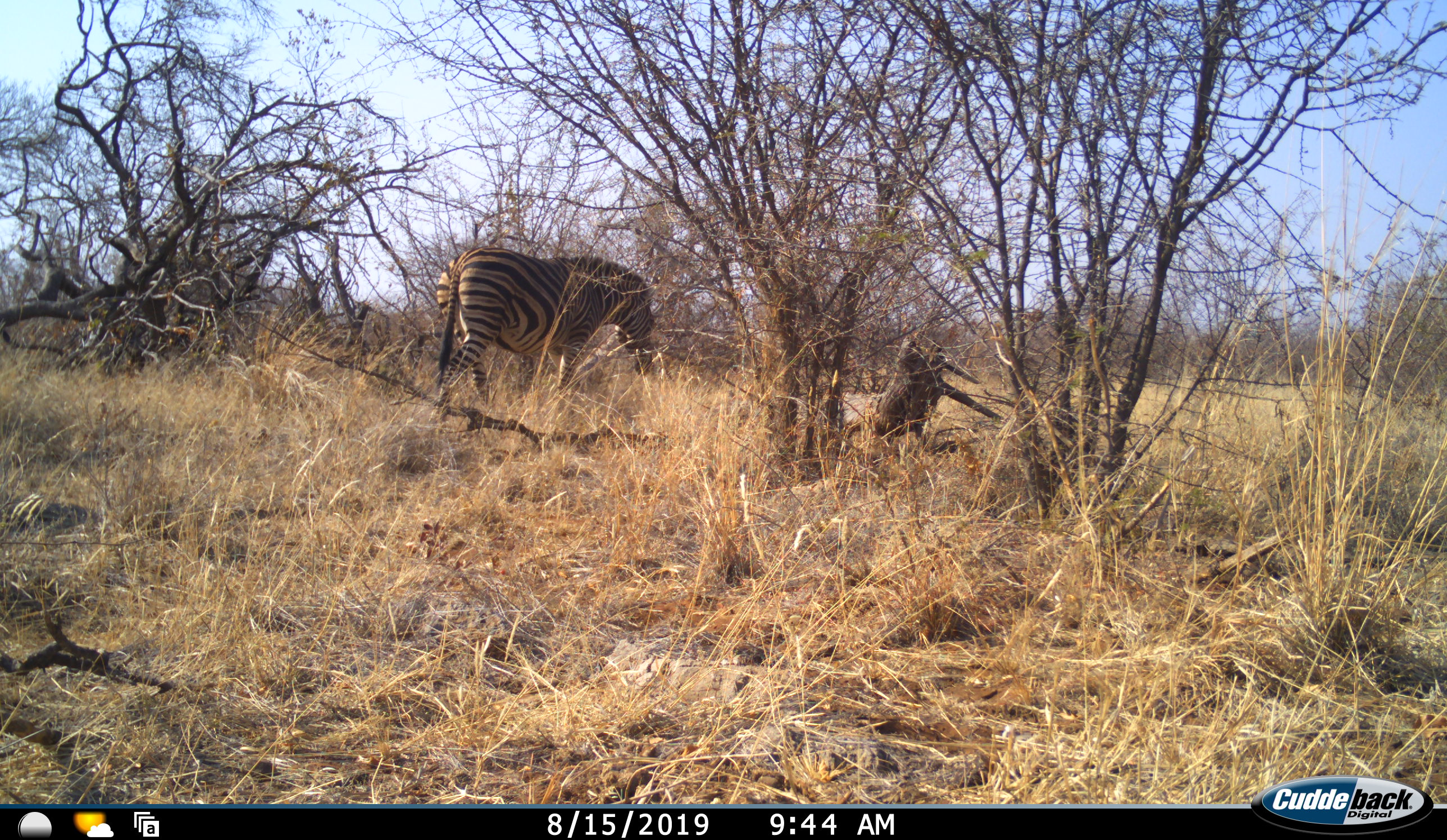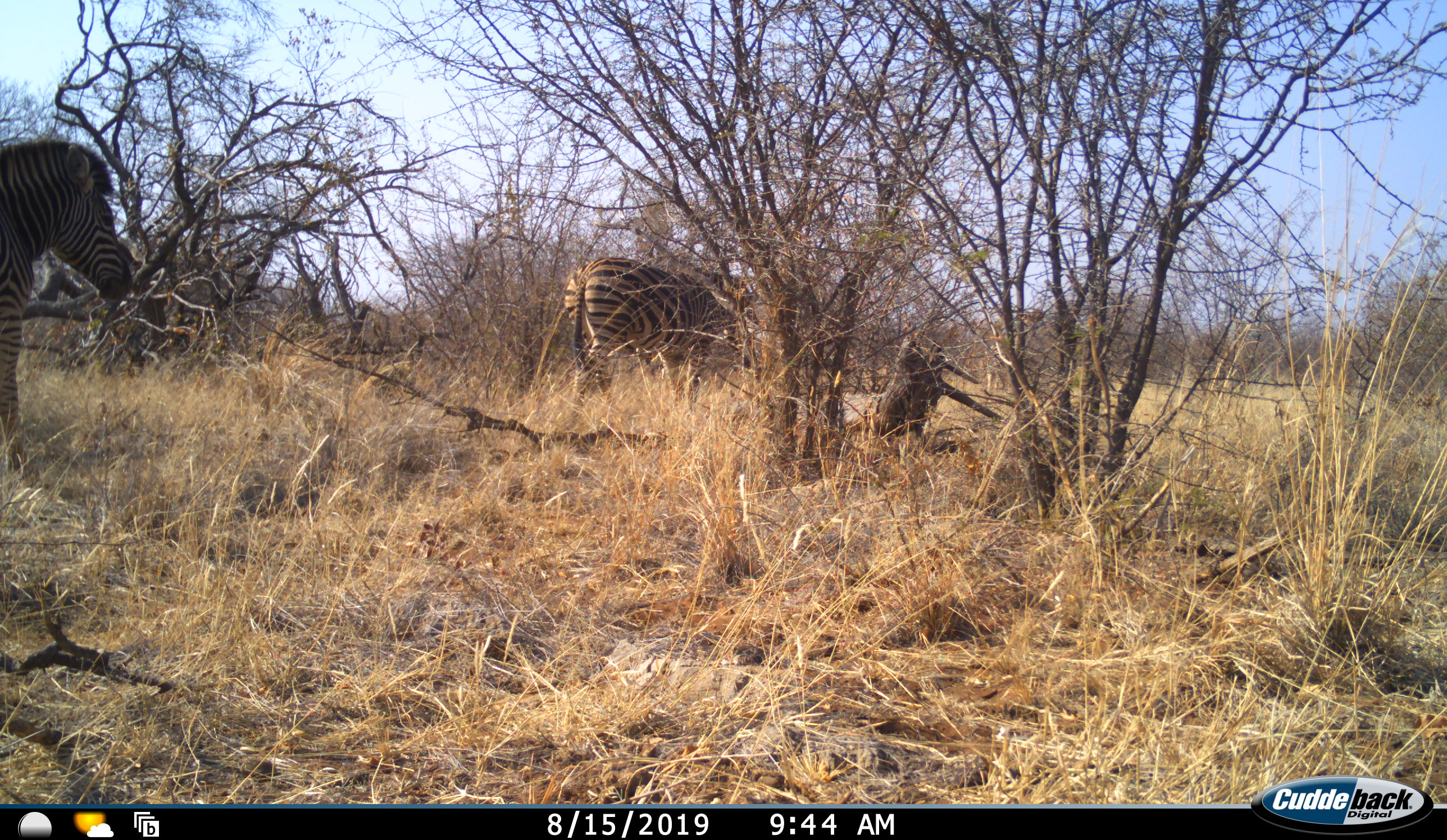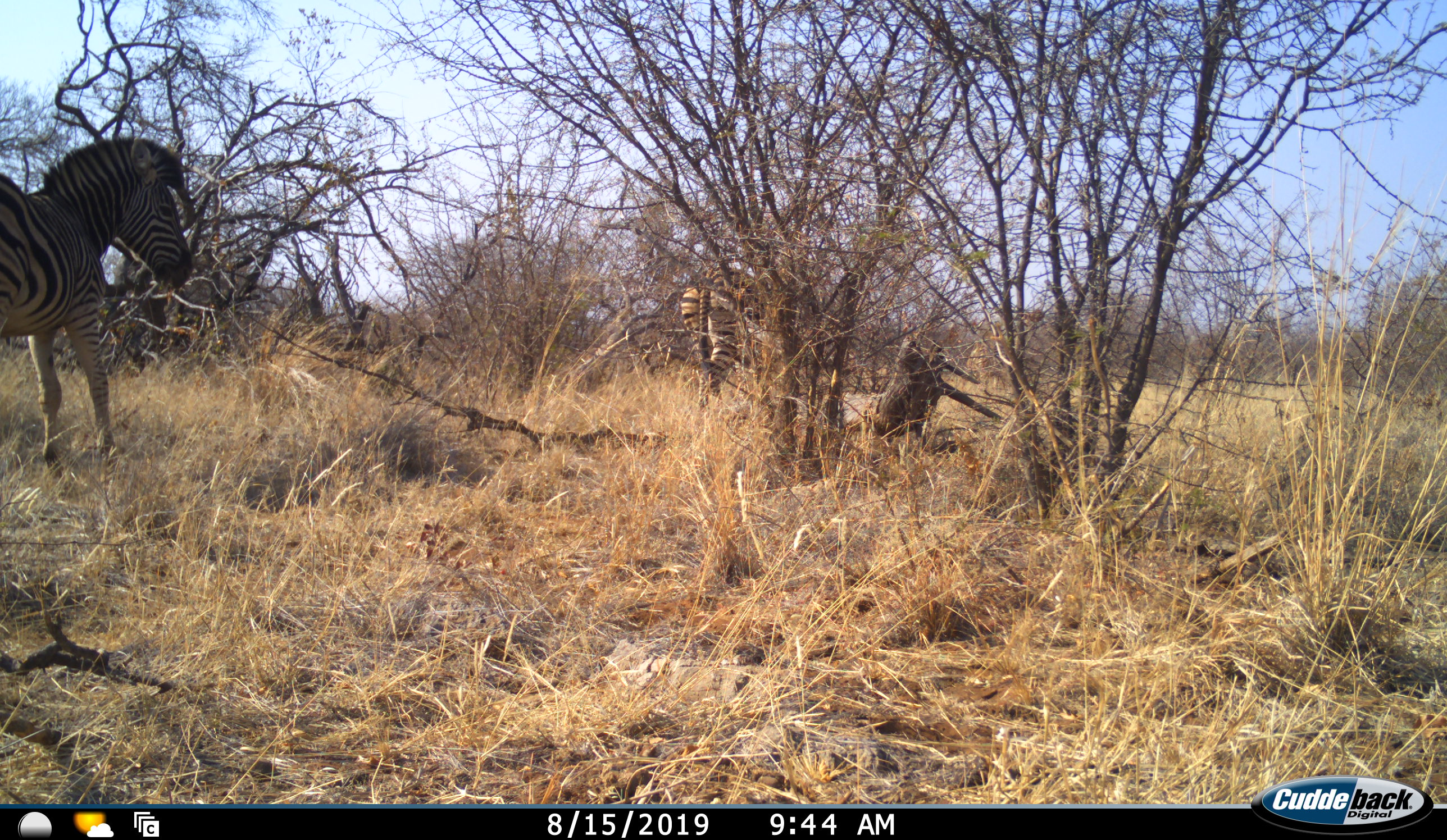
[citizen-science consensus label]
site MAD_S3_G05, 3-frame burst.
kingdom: Animalia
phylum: Chordata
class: Mammalia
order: Perissodactyla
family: Equidae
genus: Equus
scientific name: Equus quagga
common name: plains zebra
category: zebraplains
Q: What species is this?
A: Zebraplains (plains zebra) (Equus quagga).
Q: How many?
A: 2.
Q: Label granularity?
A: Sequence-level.